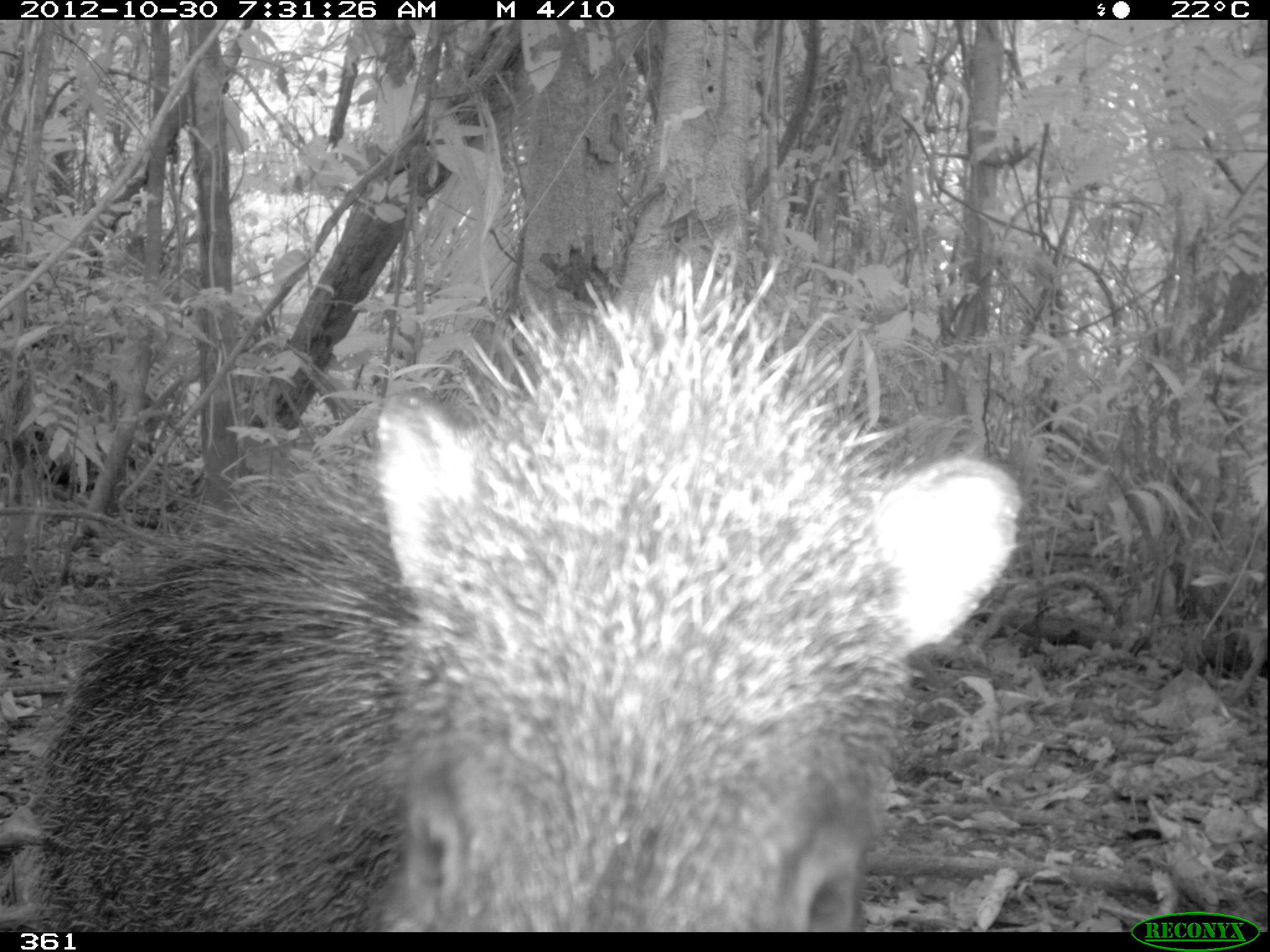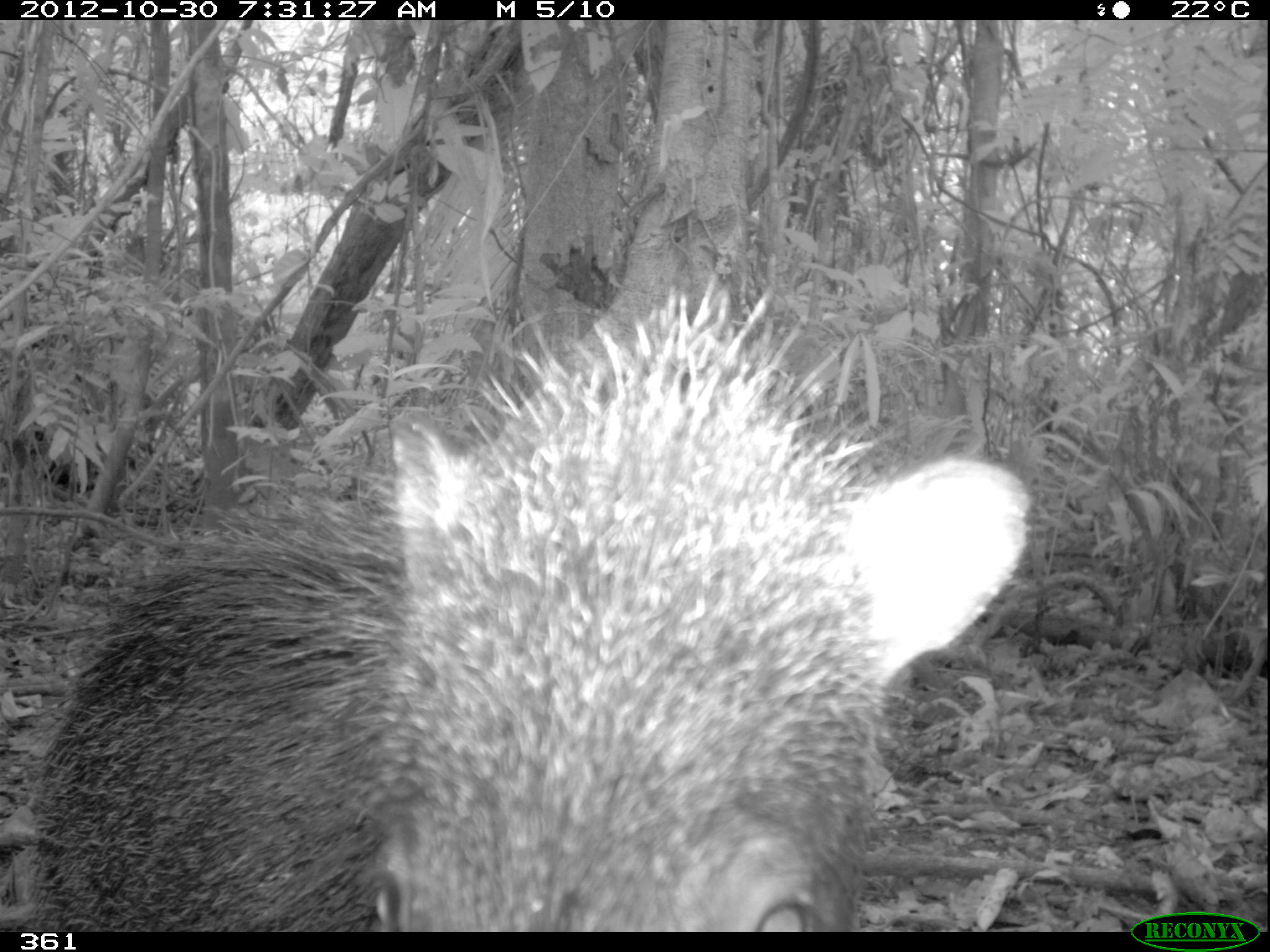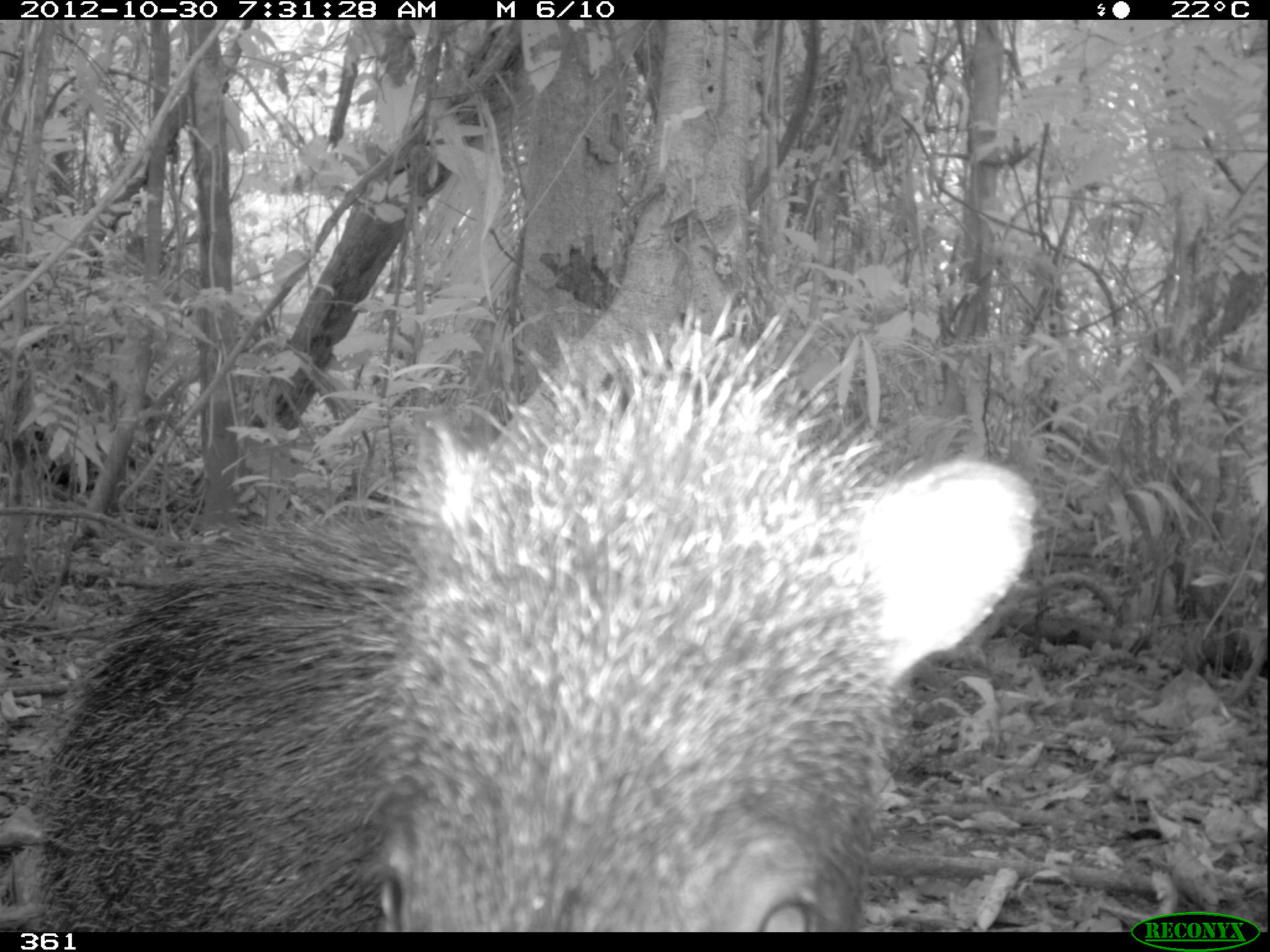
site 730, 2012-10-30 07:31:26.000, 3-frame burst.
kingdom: Animalia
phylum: Chordata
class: Mammalia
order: Artiodactyla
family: Tayassuidae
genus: Tayassu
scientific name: Tayassu pecari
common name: white-lipped peccary